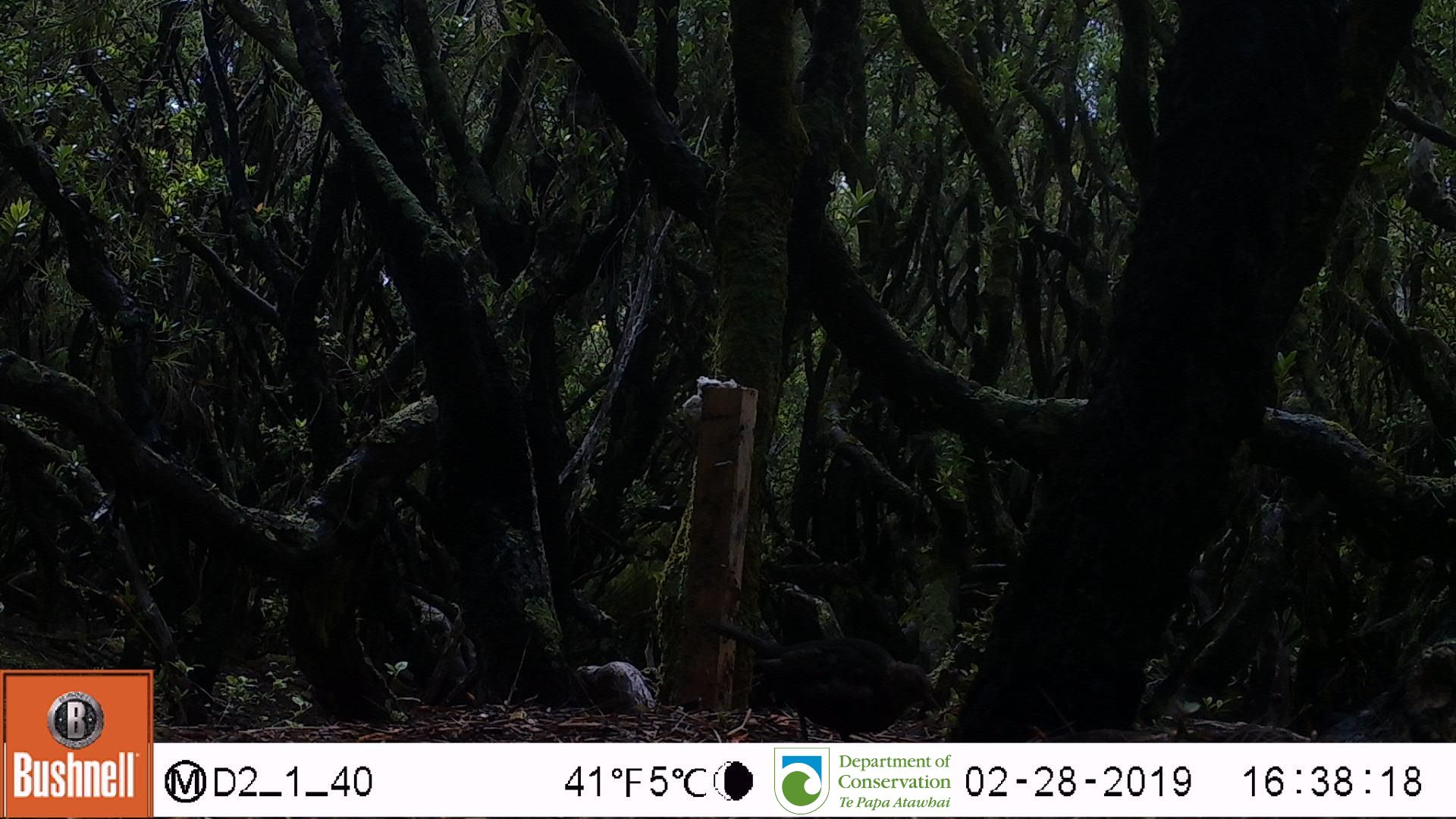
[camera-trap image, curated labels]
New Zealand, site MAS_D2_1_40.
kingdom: Animalia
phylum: Chordata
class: Aves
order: Passeriformes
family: Turdidae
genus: Turdus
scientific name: Turdus merula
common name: eurasian blackbird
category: blackbird